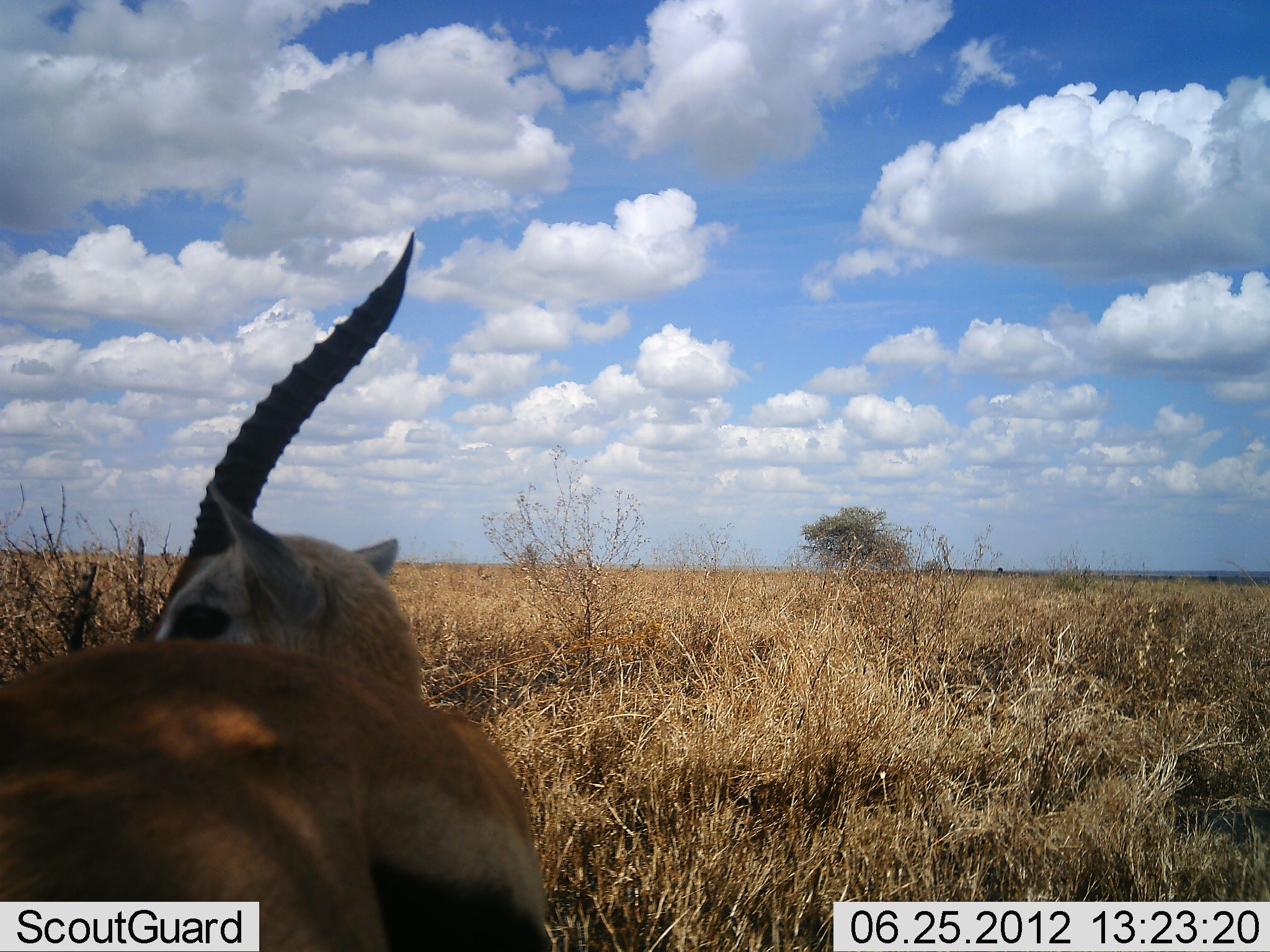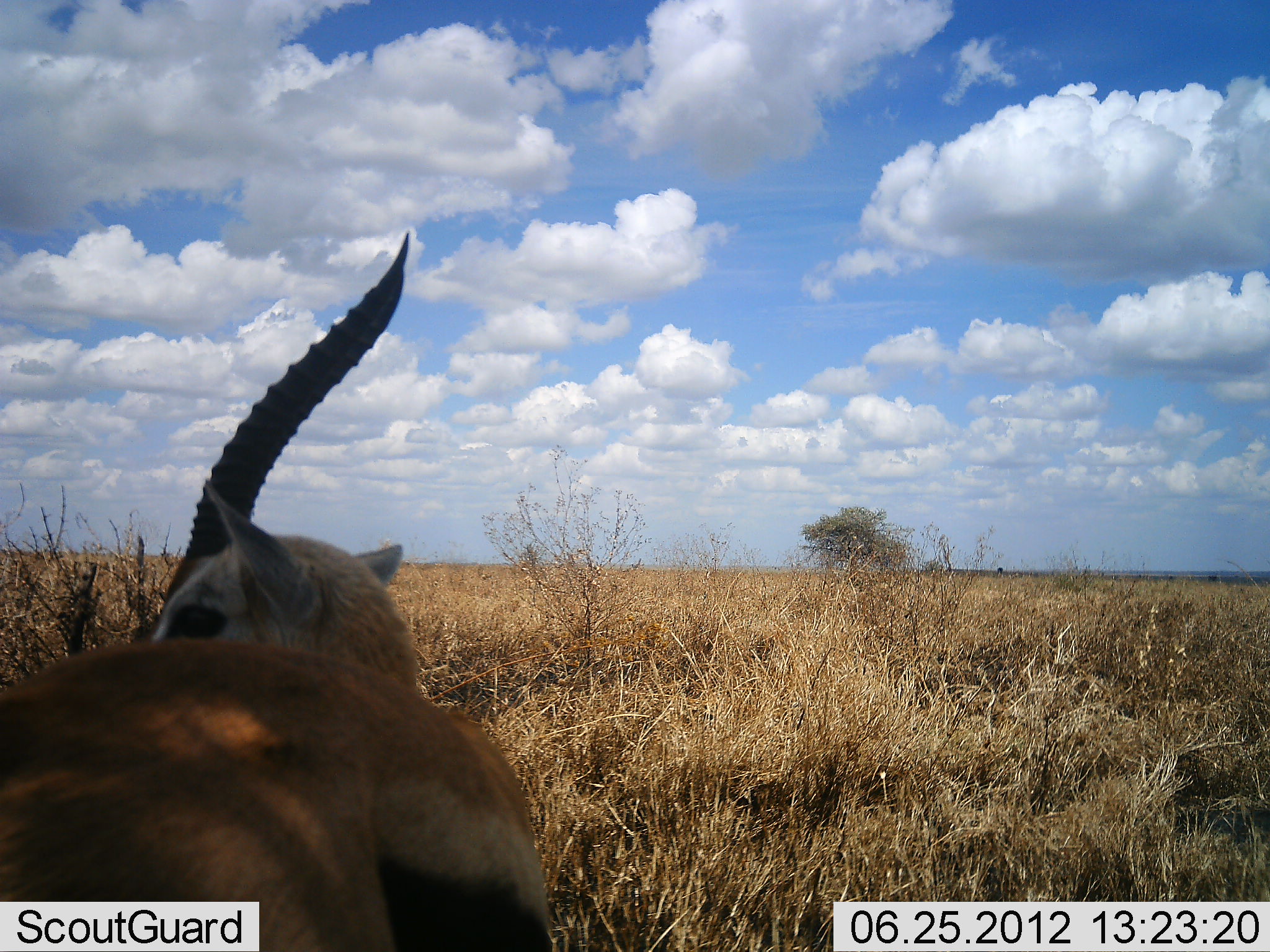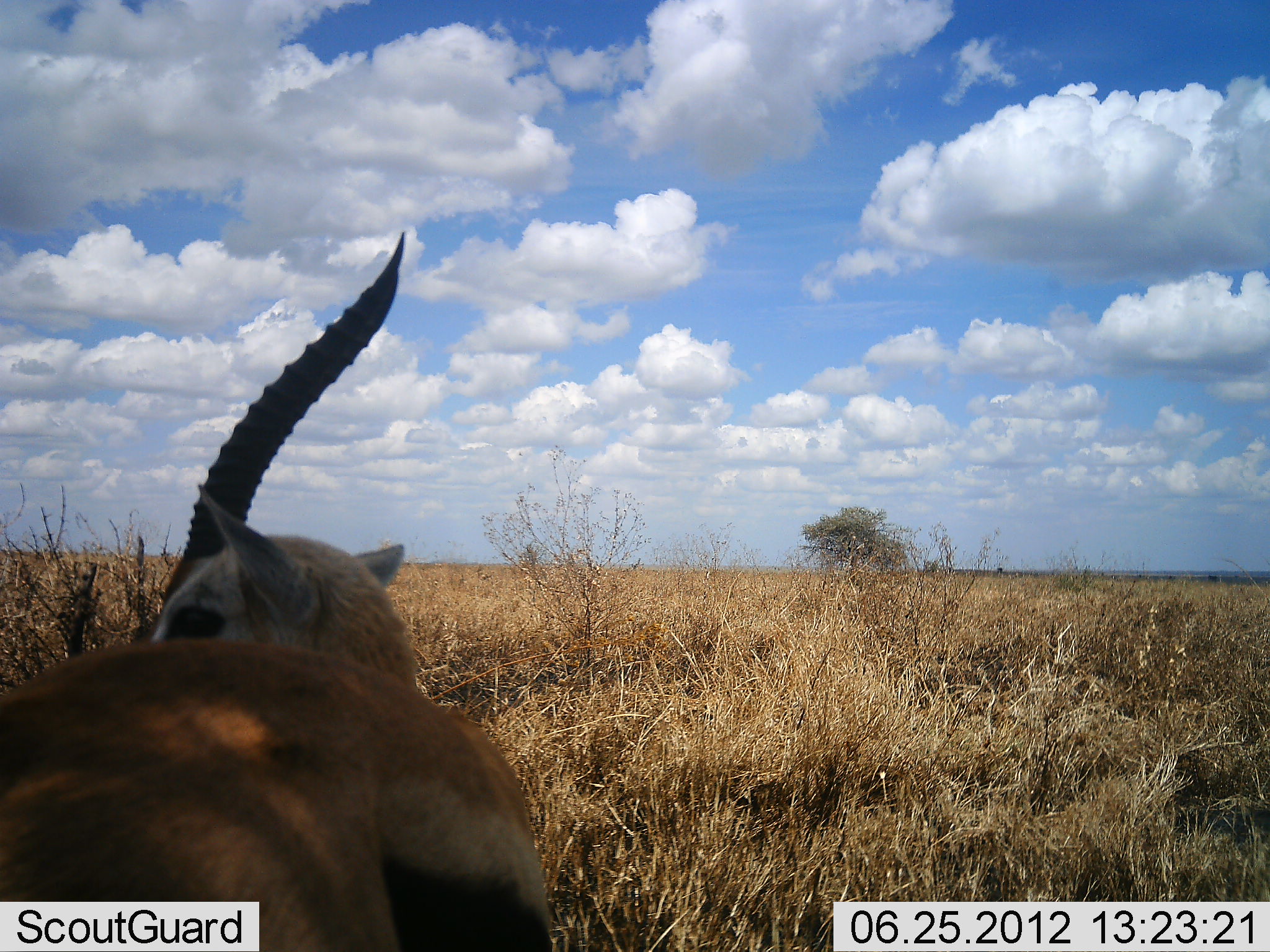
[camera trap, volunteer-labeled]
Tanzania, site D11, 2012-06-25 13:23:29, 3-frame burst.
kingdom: Animalia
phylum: Chordata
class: Mammalia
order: Artiodactyla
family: Bovidae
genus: Eudorcas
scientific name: Eudorcas thomsonii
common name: thomson's gazelle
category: gazellethomsons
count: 1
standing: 70%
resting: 40%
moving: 0%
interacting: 0%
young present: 0%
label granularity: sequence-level